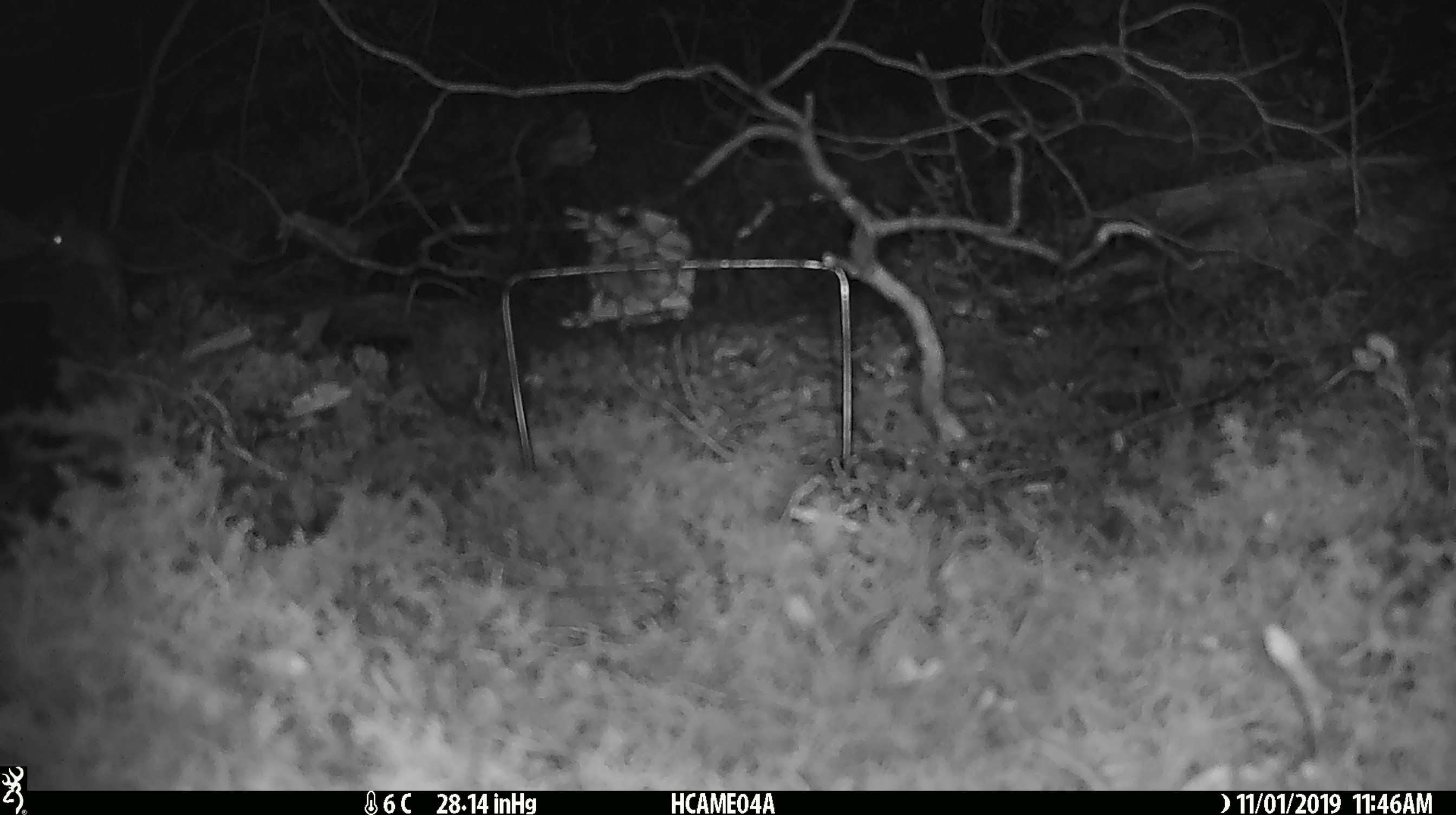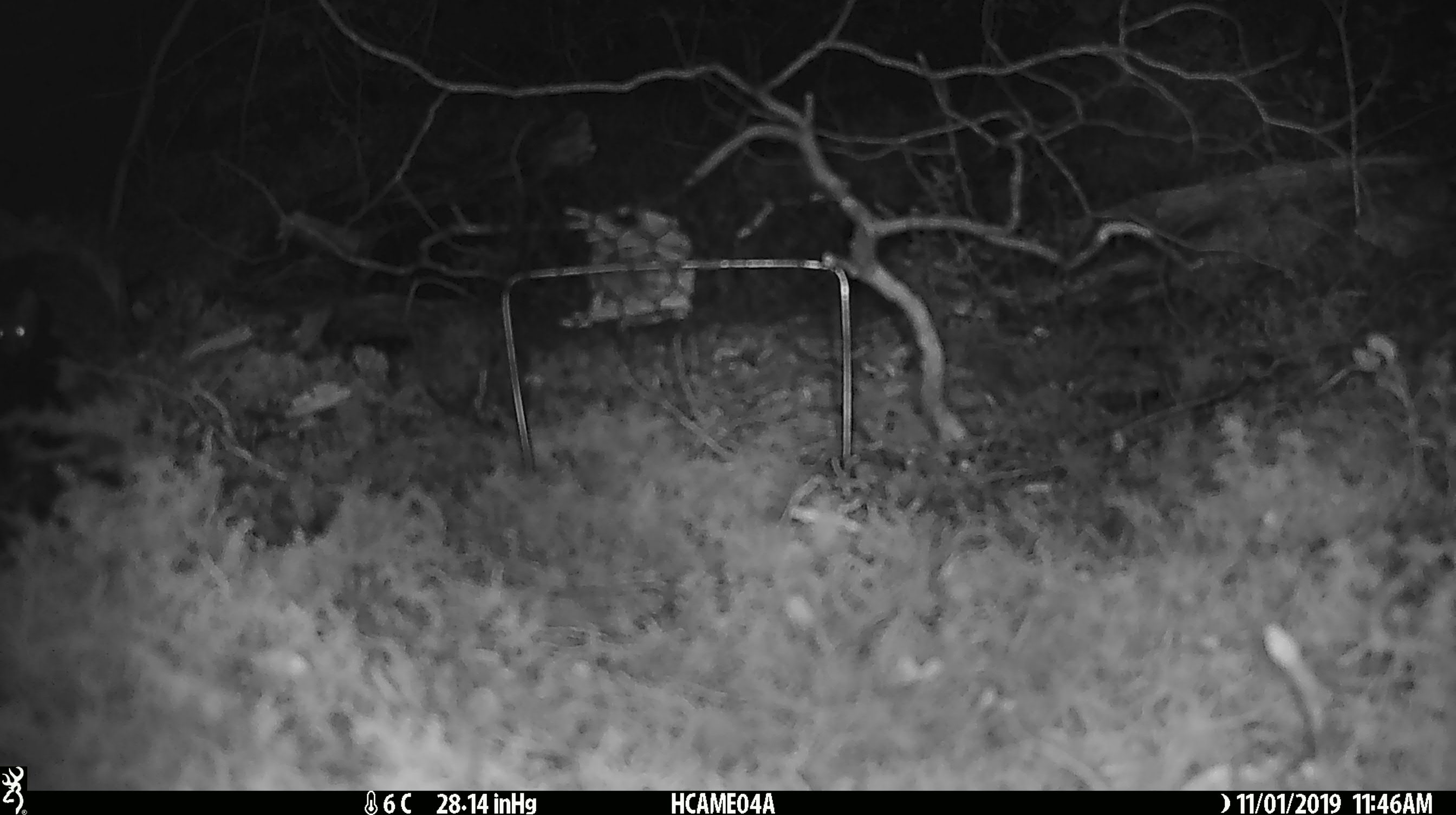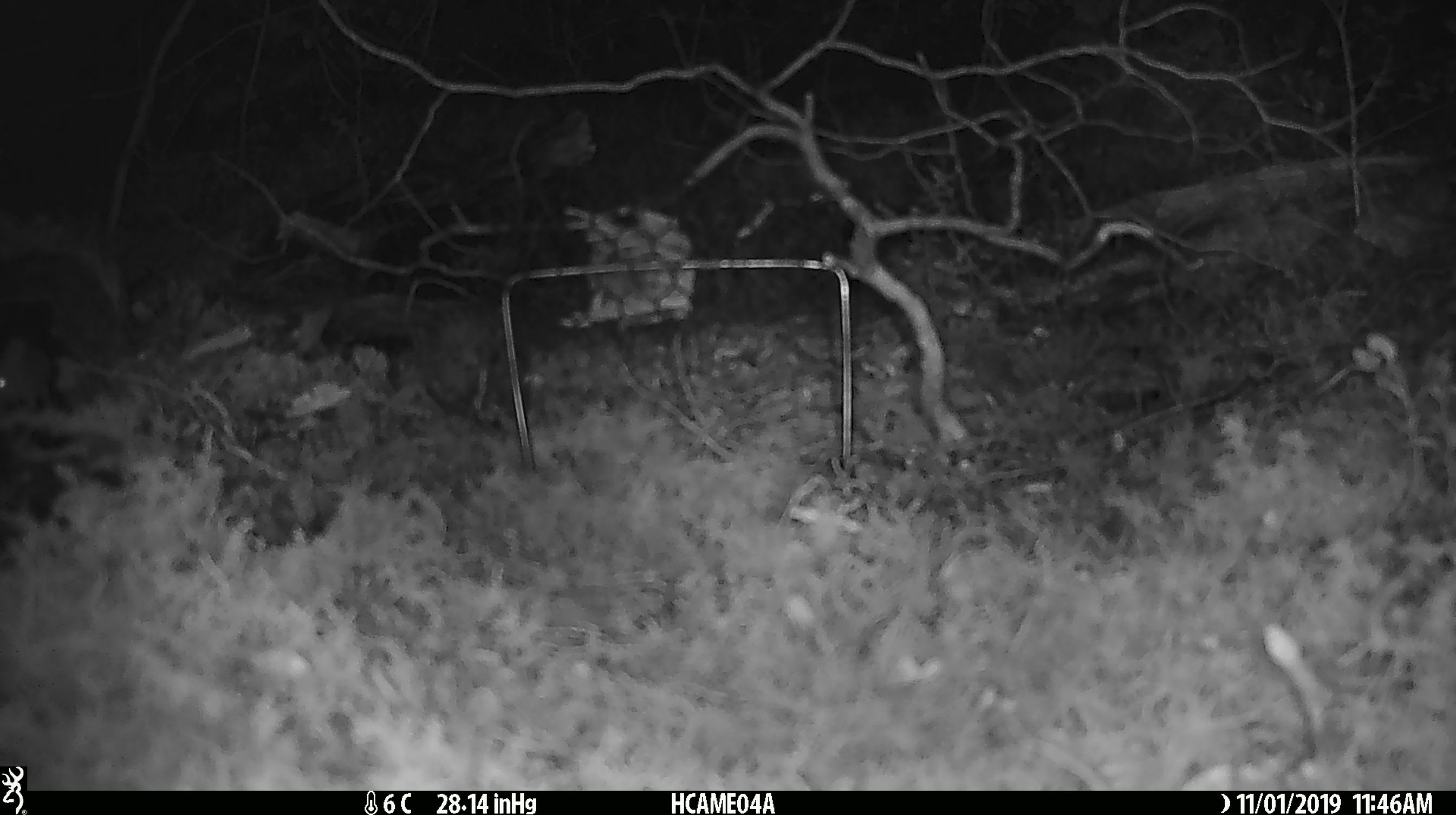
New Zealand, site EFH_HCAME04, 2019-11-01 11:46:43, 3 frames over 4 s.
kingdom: Animalia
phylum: Chordata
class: Mammalia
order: Rodentia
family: Muridae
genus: Mus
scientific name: Mus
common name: mouse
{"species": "mouse (Mus)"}